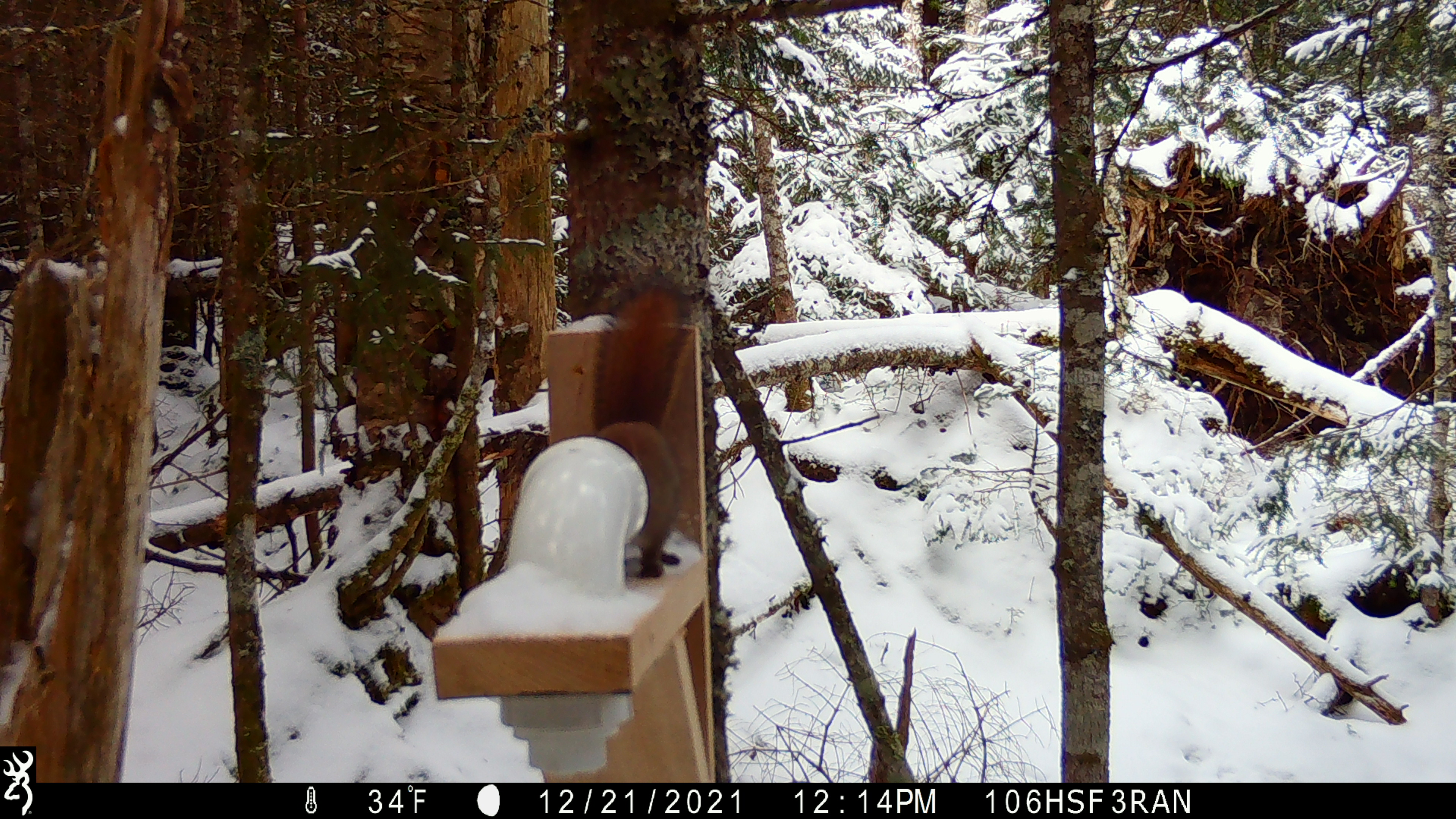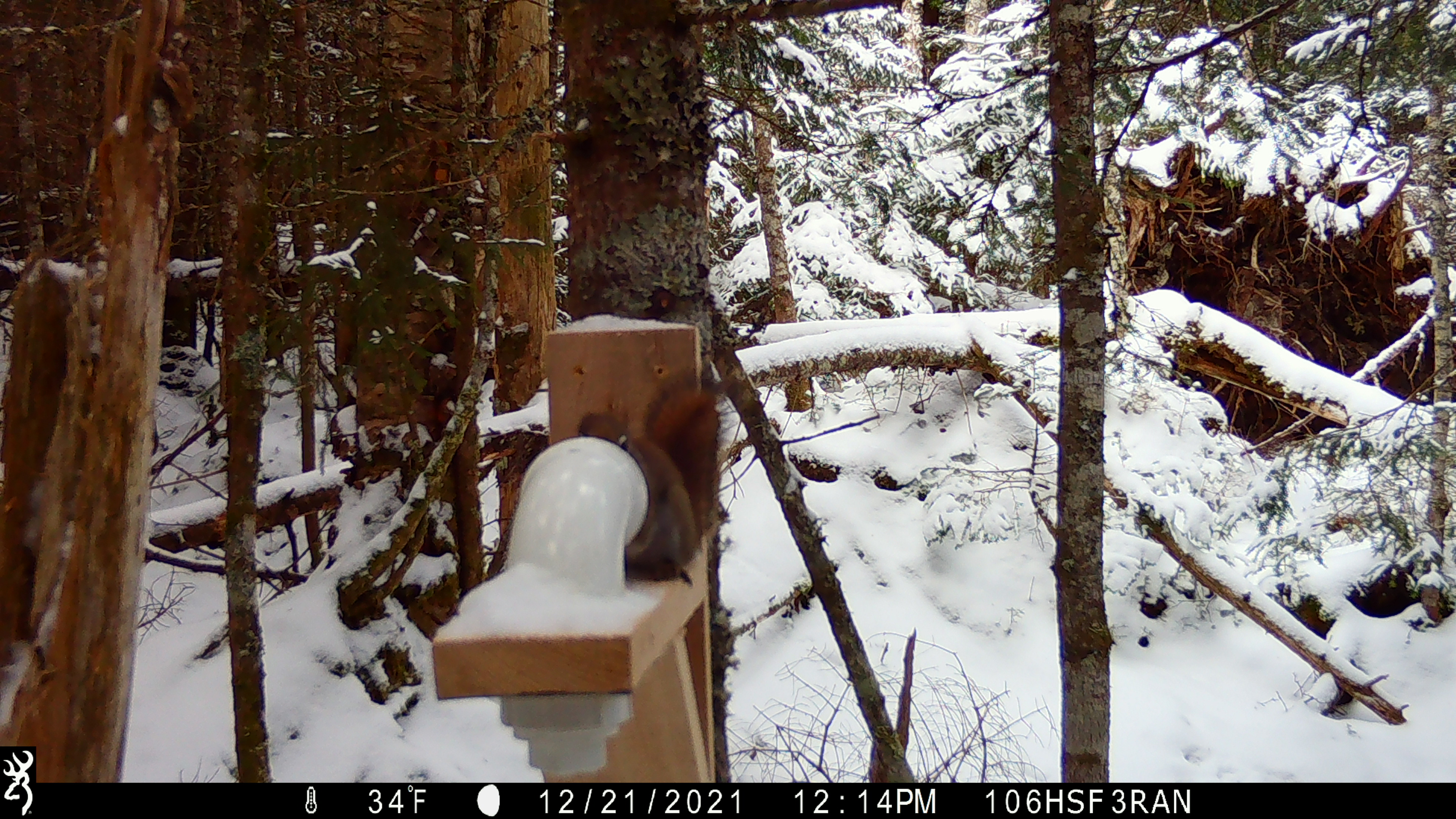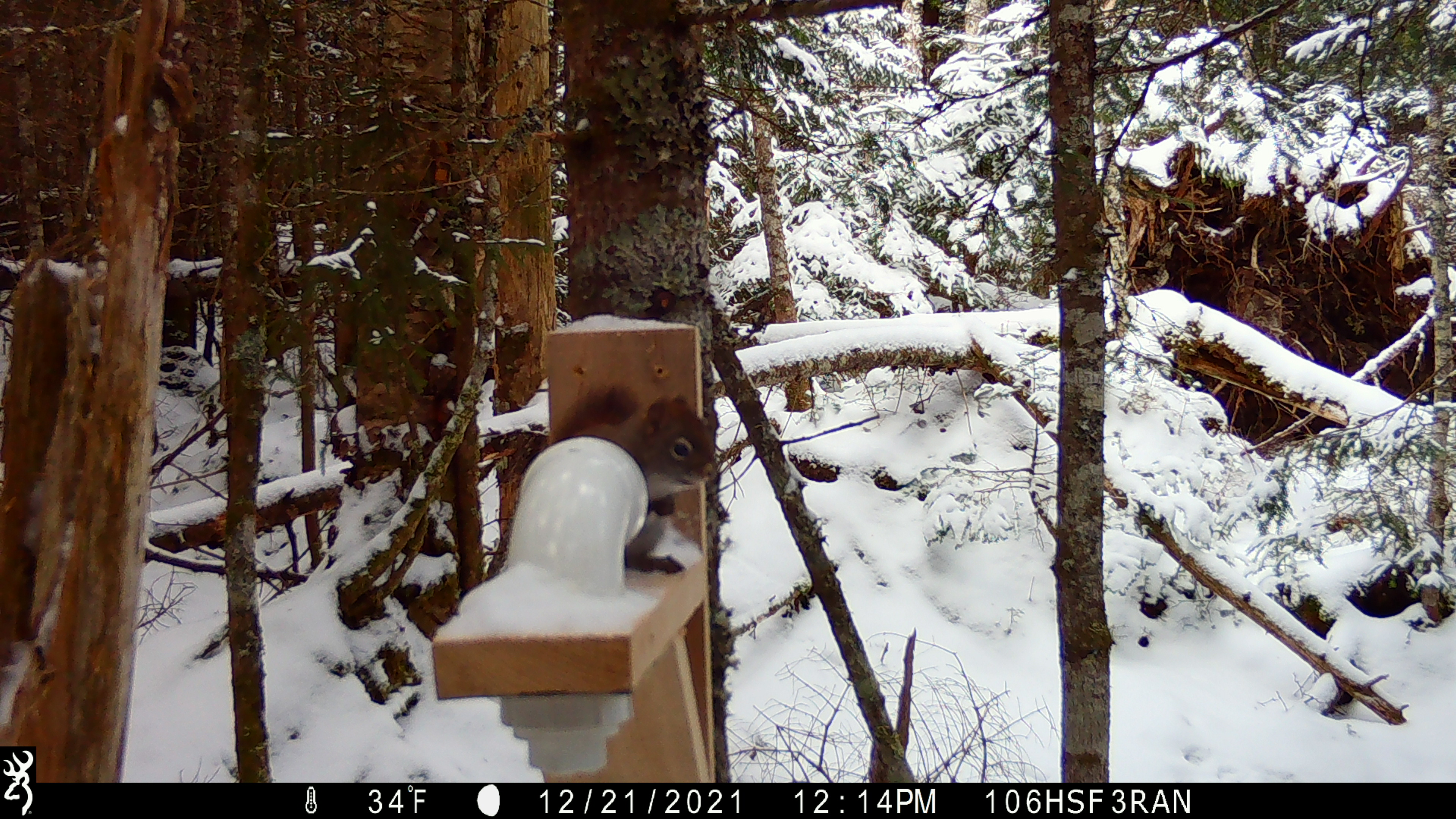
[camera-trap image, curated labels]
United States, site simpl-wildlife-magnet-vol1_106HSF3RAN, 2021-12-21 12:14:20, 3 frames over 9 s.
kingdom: Animalia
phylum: Chordata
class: Mammalia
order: Rodentia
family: Sciuridae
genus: Tamiasciurus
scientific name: Tamiasciurus hudsonicus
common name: red squirrel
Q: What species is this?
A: Red squirrel (Tamiasciurus hudsonicus).